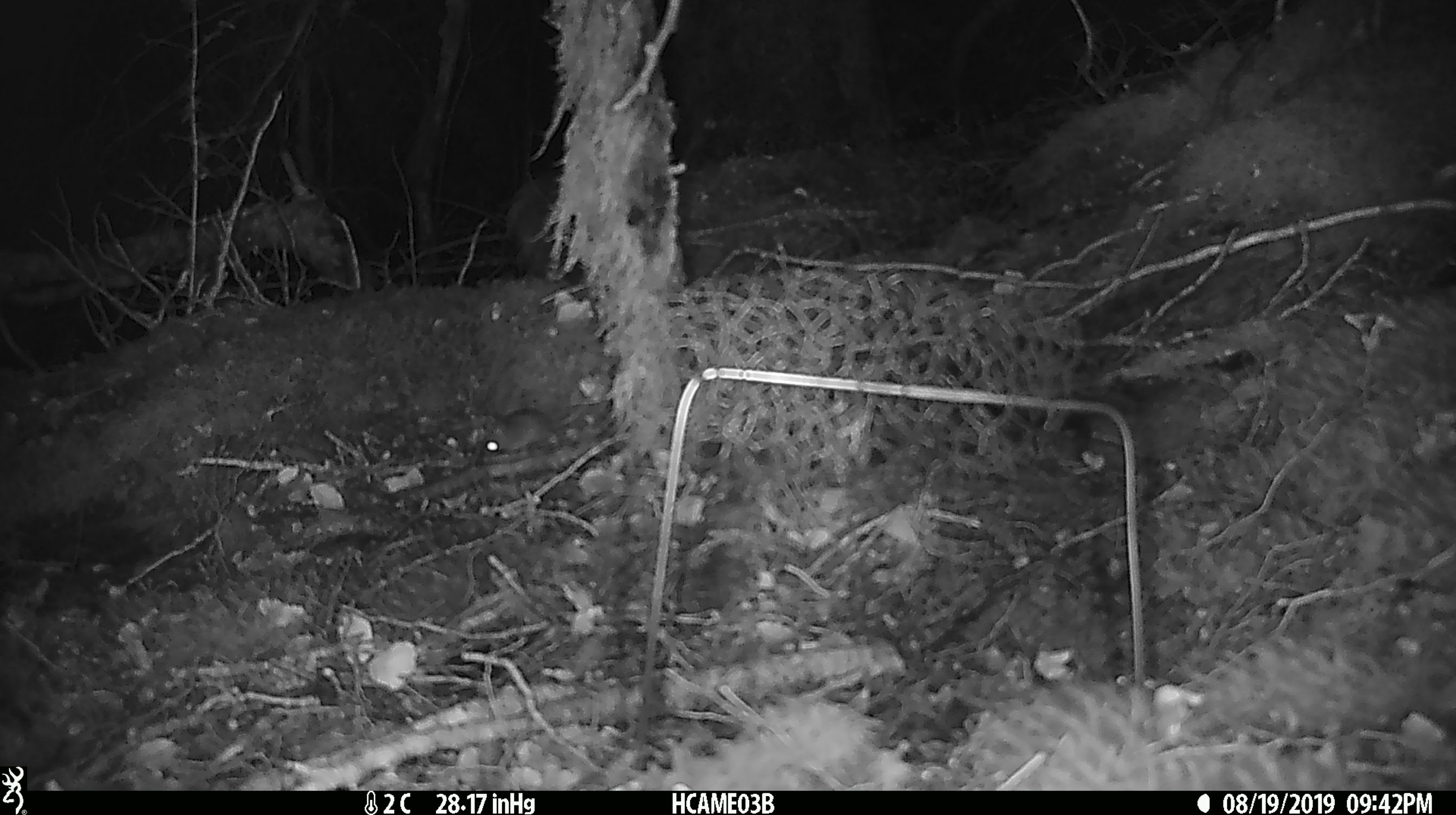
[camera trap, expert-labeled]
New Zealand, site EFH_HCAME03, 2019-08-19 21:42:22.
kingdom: Animalia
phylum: Chordata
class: Mammalia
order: Rodentia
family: Muridae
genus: Mus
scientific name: Mus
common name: mouse